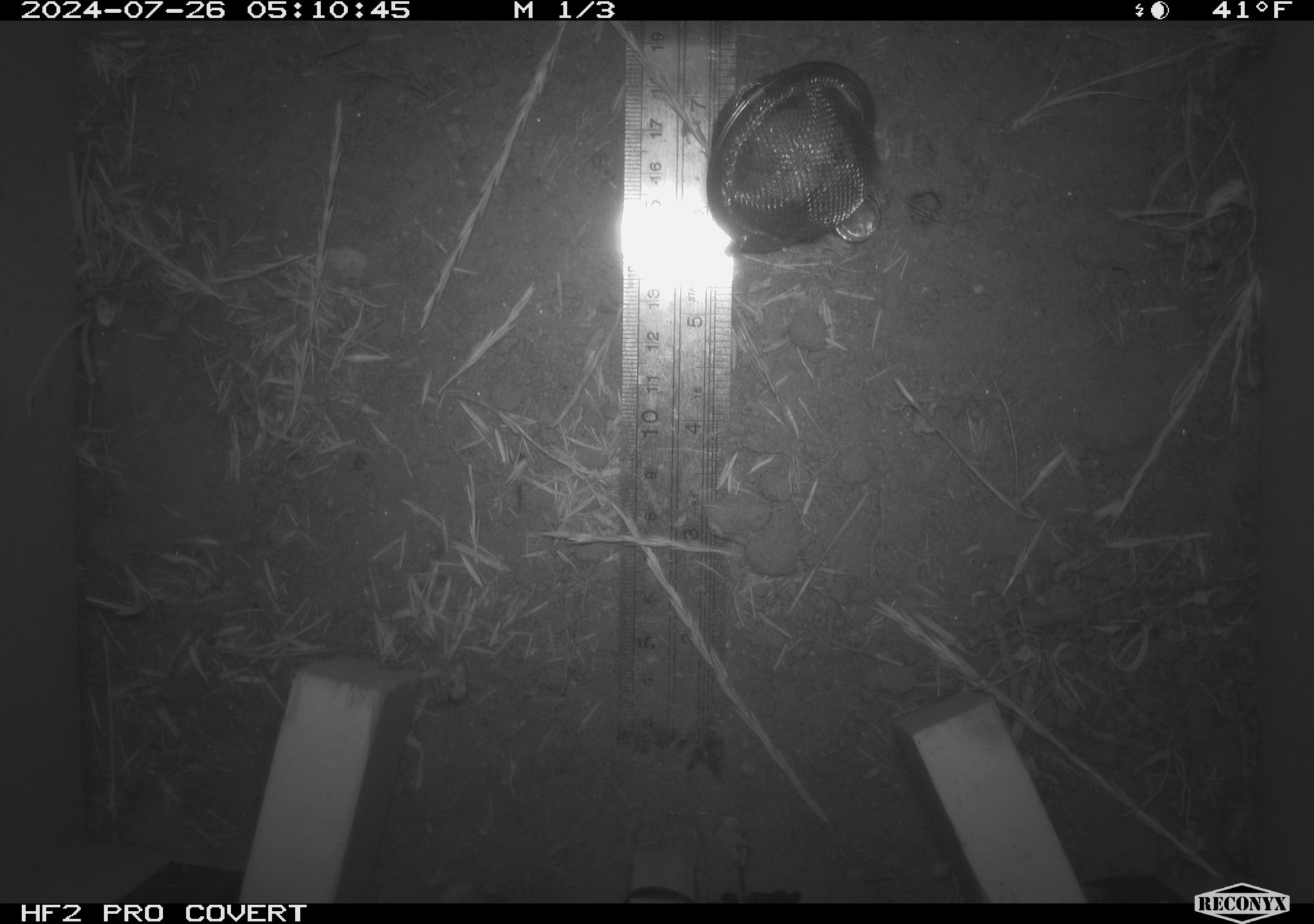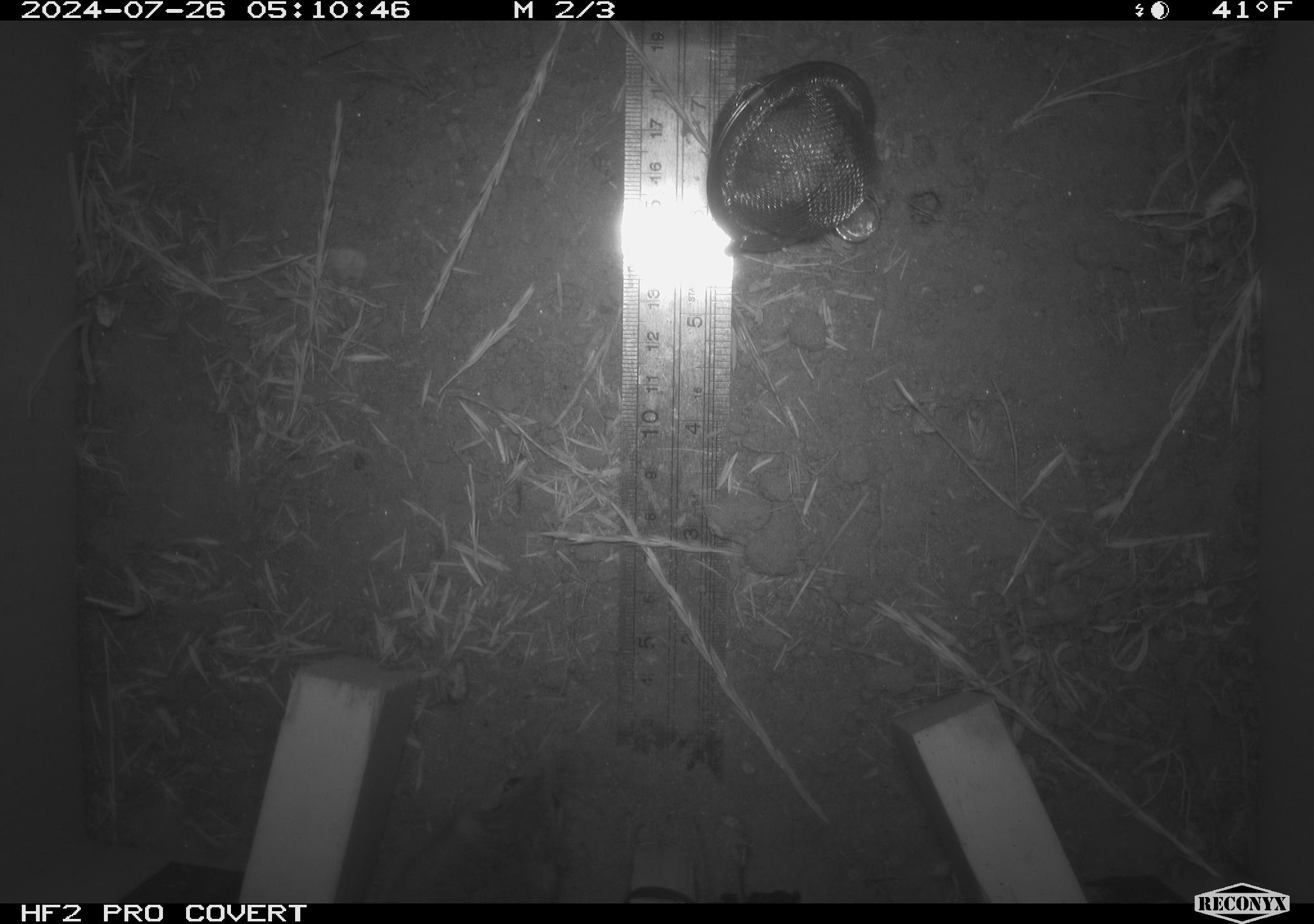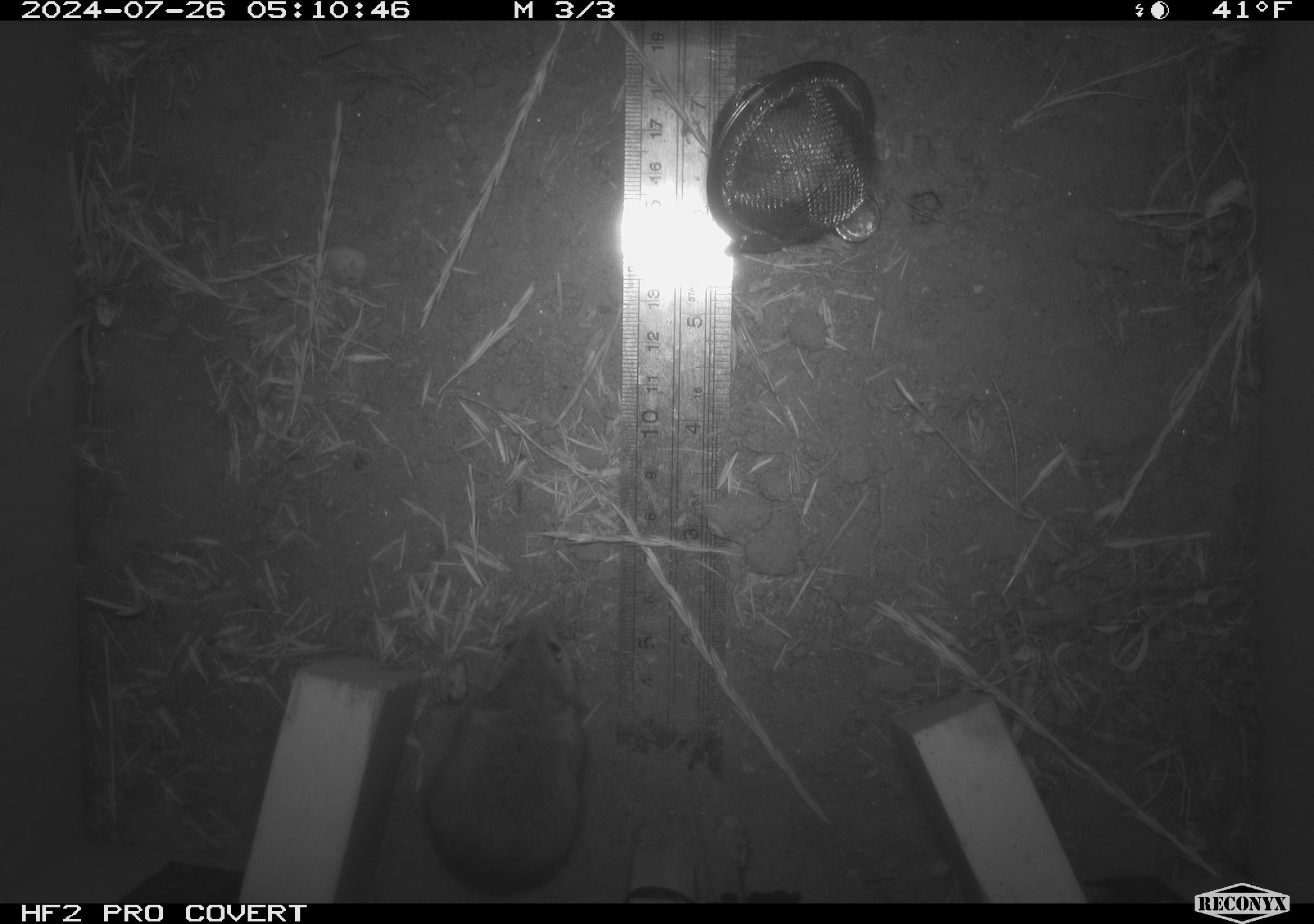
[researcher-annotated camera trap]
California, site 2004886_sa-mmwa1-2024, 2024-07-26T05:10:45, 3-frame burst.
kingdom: Animalia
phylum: Chordata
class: Mammalia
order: Rodentia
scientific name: Rodentia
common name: mouse species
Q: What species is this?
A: Mouse species (Rodentia).